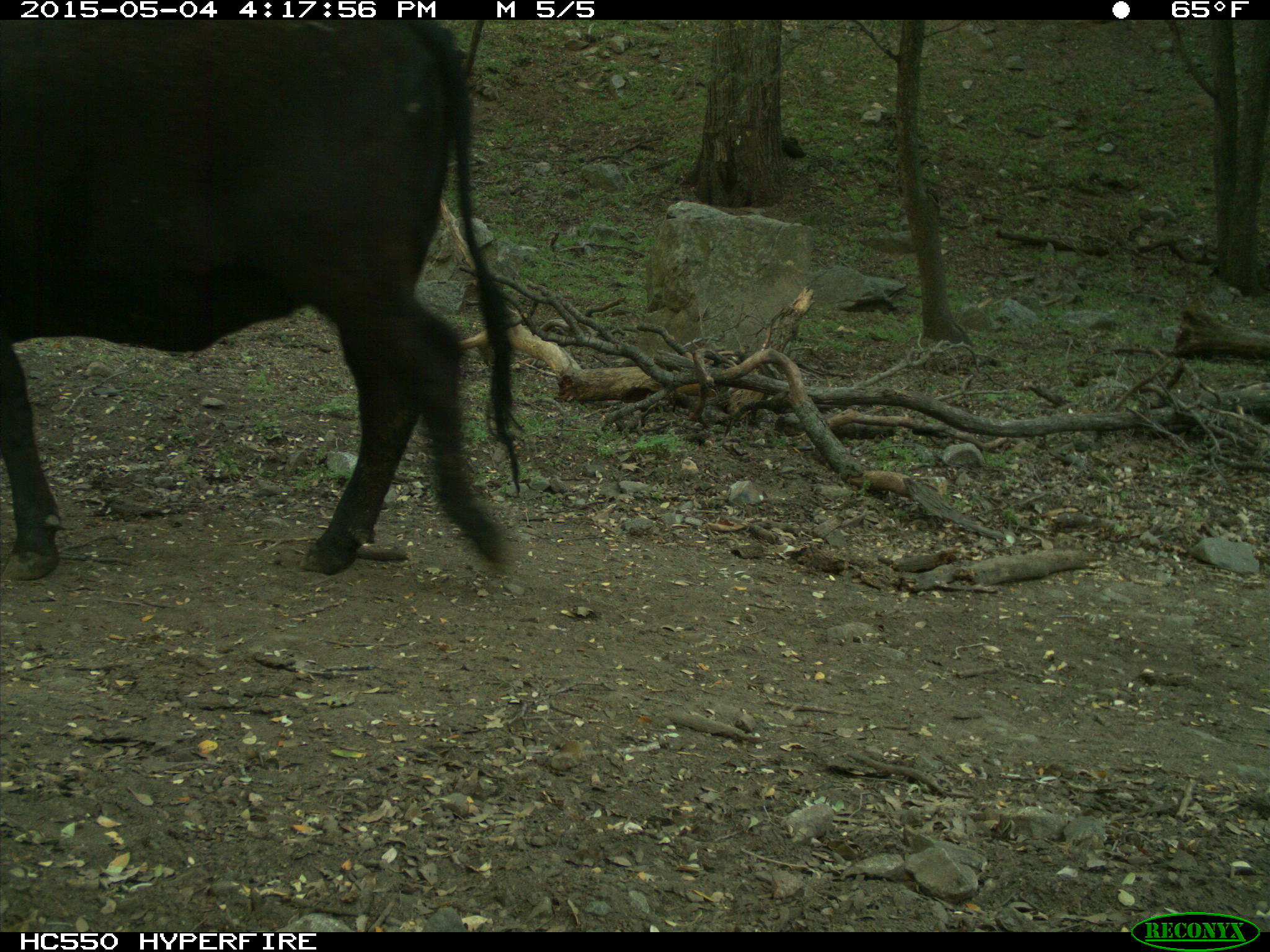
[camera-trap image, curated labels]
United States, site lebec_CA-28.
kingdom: Animalia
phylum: Chordata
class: Mammalia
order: Artiodactyla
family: Bovidae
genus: Bos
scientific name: Bos taurus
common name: domestic cow